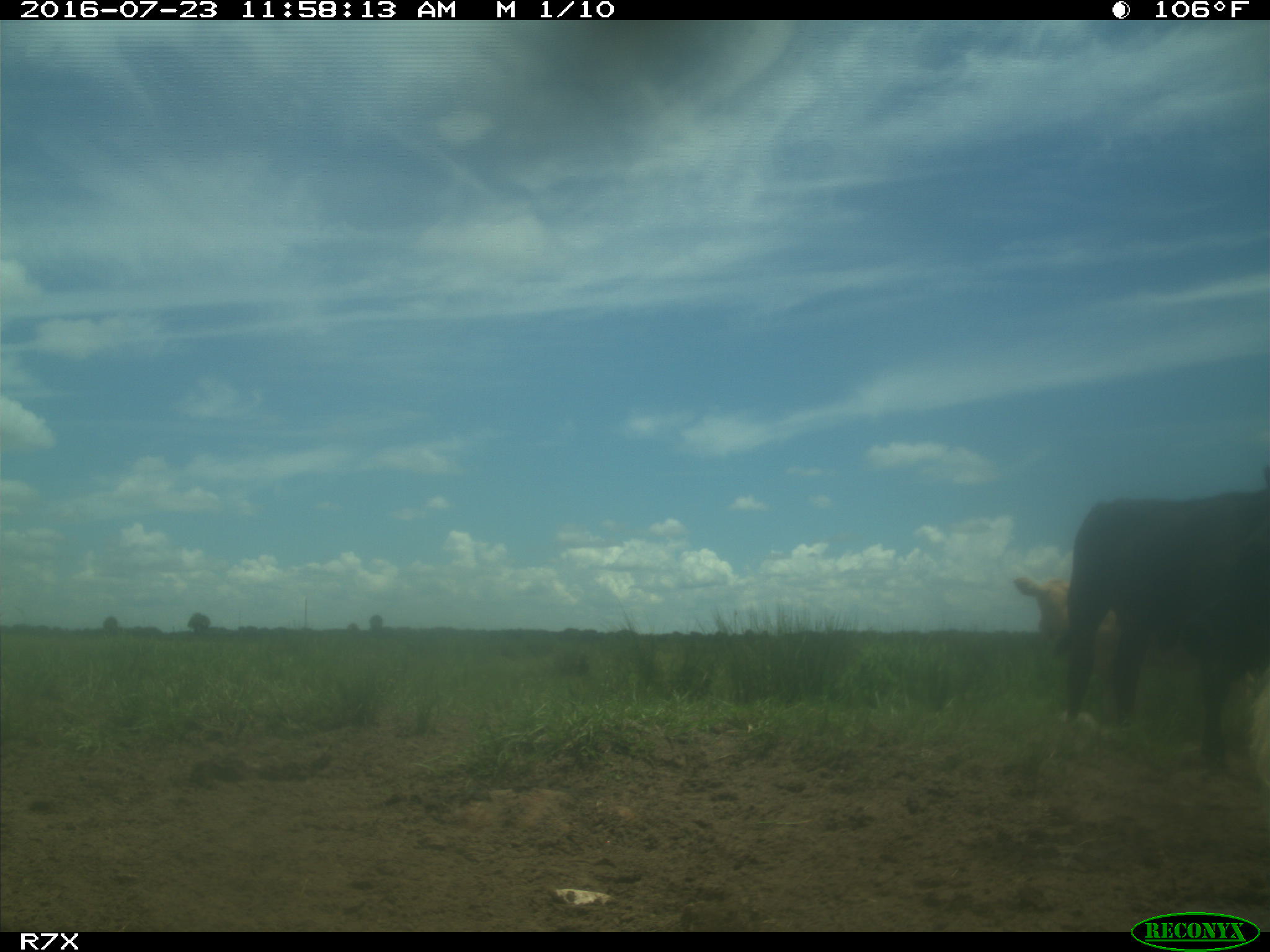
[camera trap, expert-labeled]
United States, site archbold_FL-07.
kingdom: Animalia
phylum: Chordata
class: Mammalia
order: Artiodactyla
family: Bovidae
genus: Bos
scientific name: Bos taurus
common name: domestic cow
Bos taurus (domestic cow).